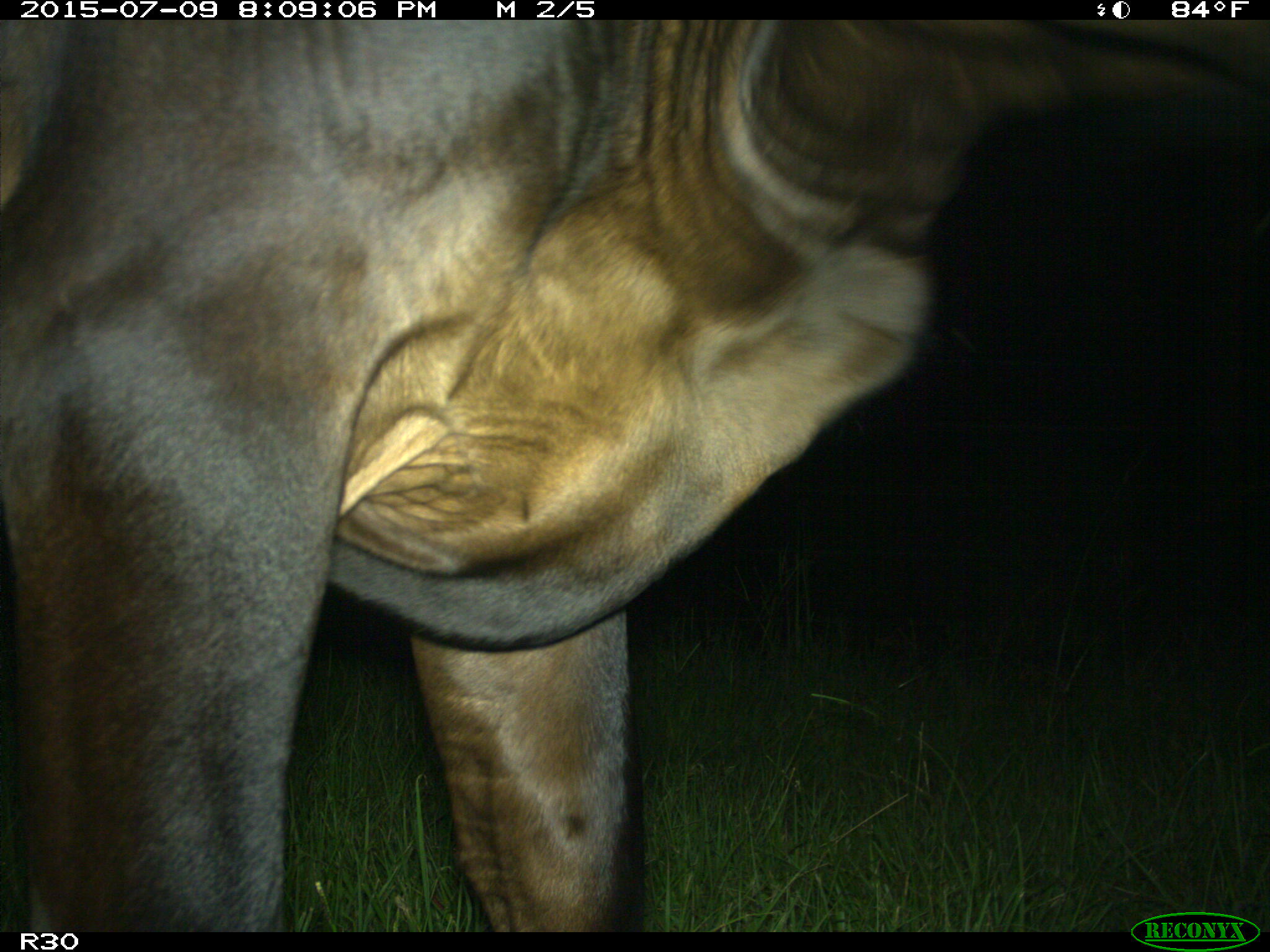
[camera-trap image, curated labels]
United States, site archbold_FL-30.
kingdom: Animalia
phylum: Chordata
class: Mammalia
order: Artiodactyla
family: Bovidae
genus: Bos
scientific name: Bos taurus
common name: domestic cow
Bos taurus (domestic cow).